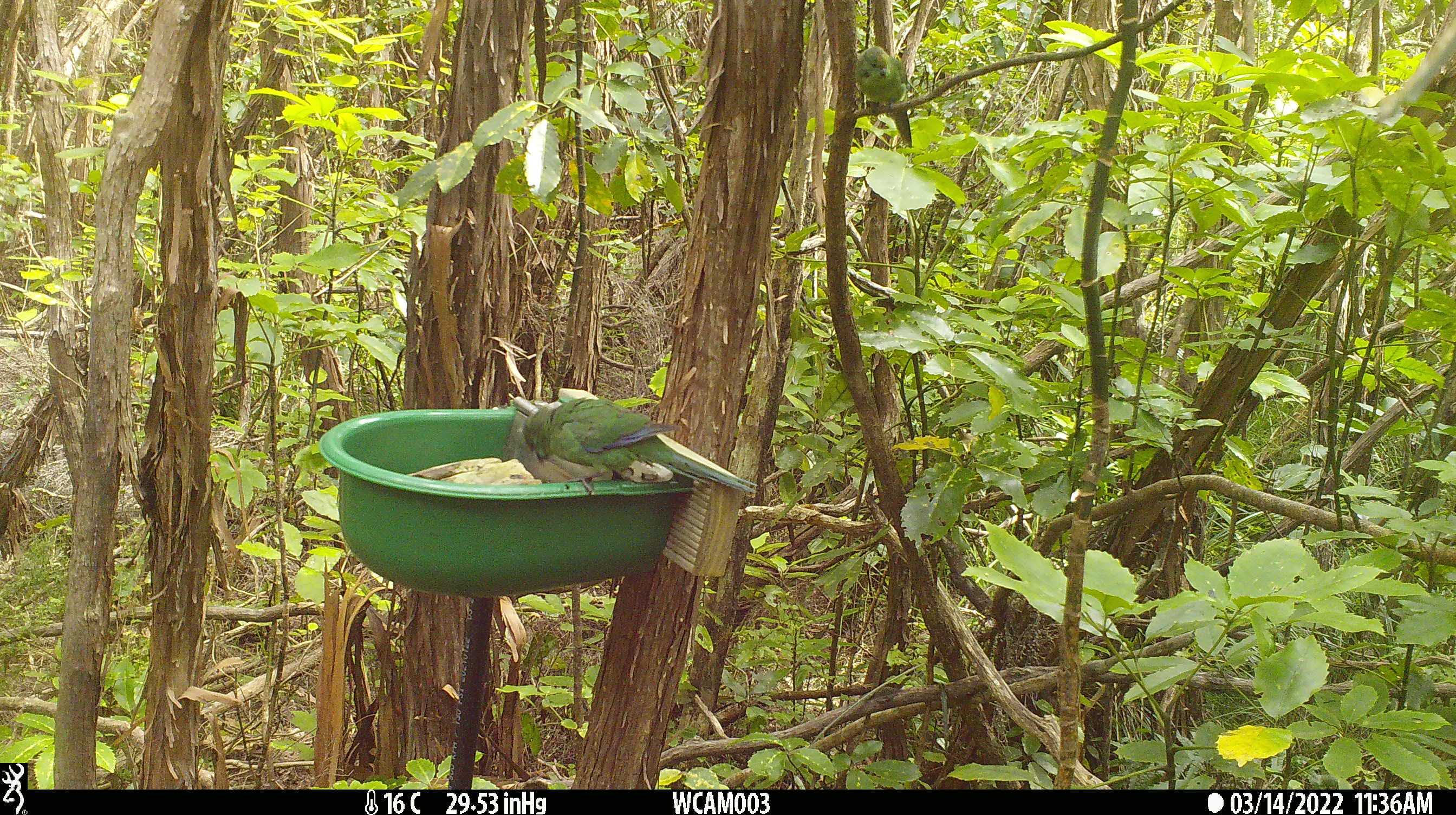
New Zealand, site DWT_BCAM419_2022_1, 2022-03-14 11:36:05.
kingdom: Animalia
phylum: Chordata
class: Aves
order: Psittaciformes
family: Psittaculidae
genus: Cyanoramphus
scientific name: Cyanoramphus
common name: parakeet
Parakeet (Cyanoramphus).